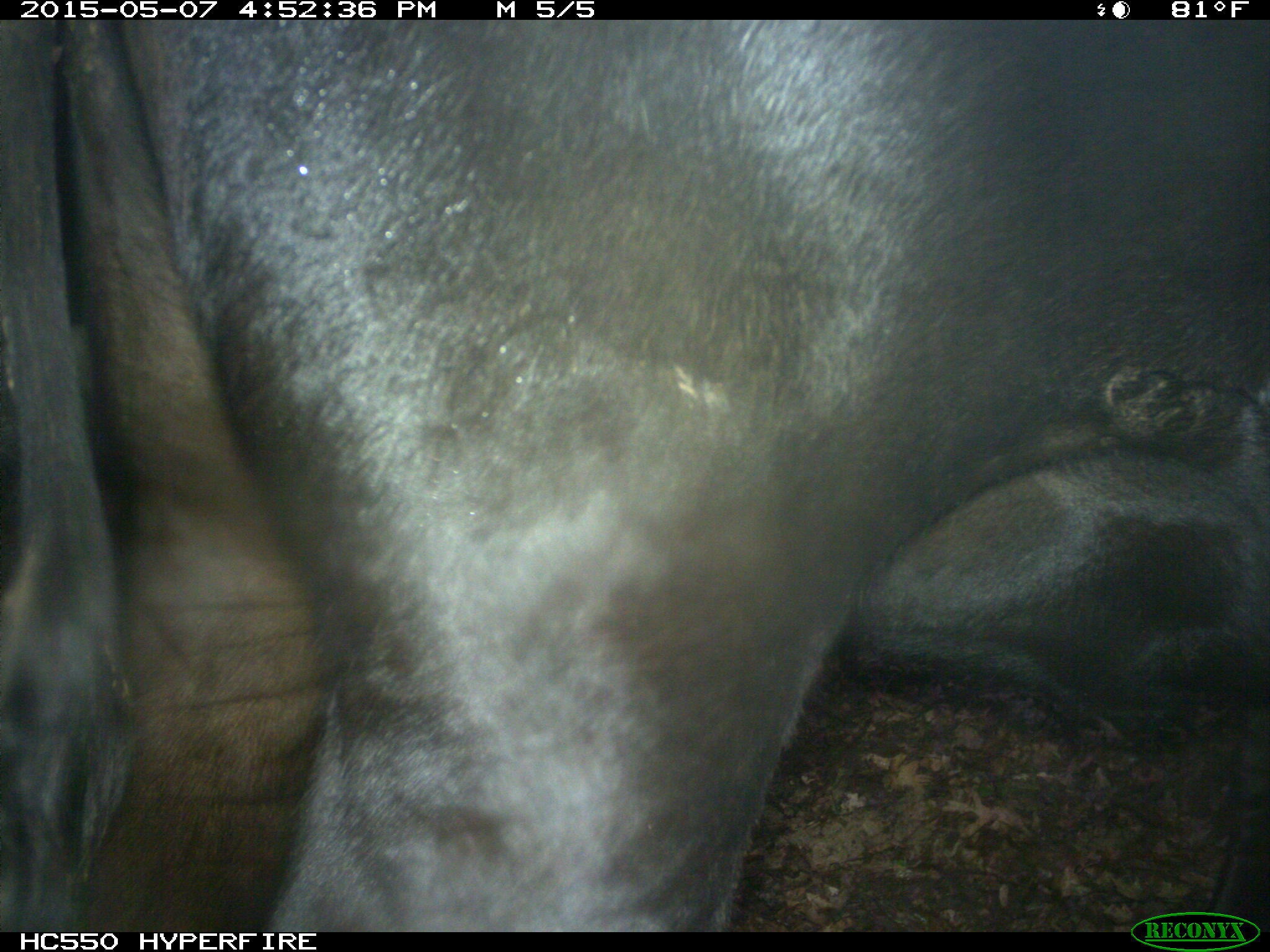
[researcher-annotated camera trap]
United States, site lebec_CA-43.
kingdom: Animalia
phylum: Chordata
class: Mammalia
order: Artiodactyla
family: Bovidae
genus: Bos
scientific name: Bos taurus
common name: domestic cow